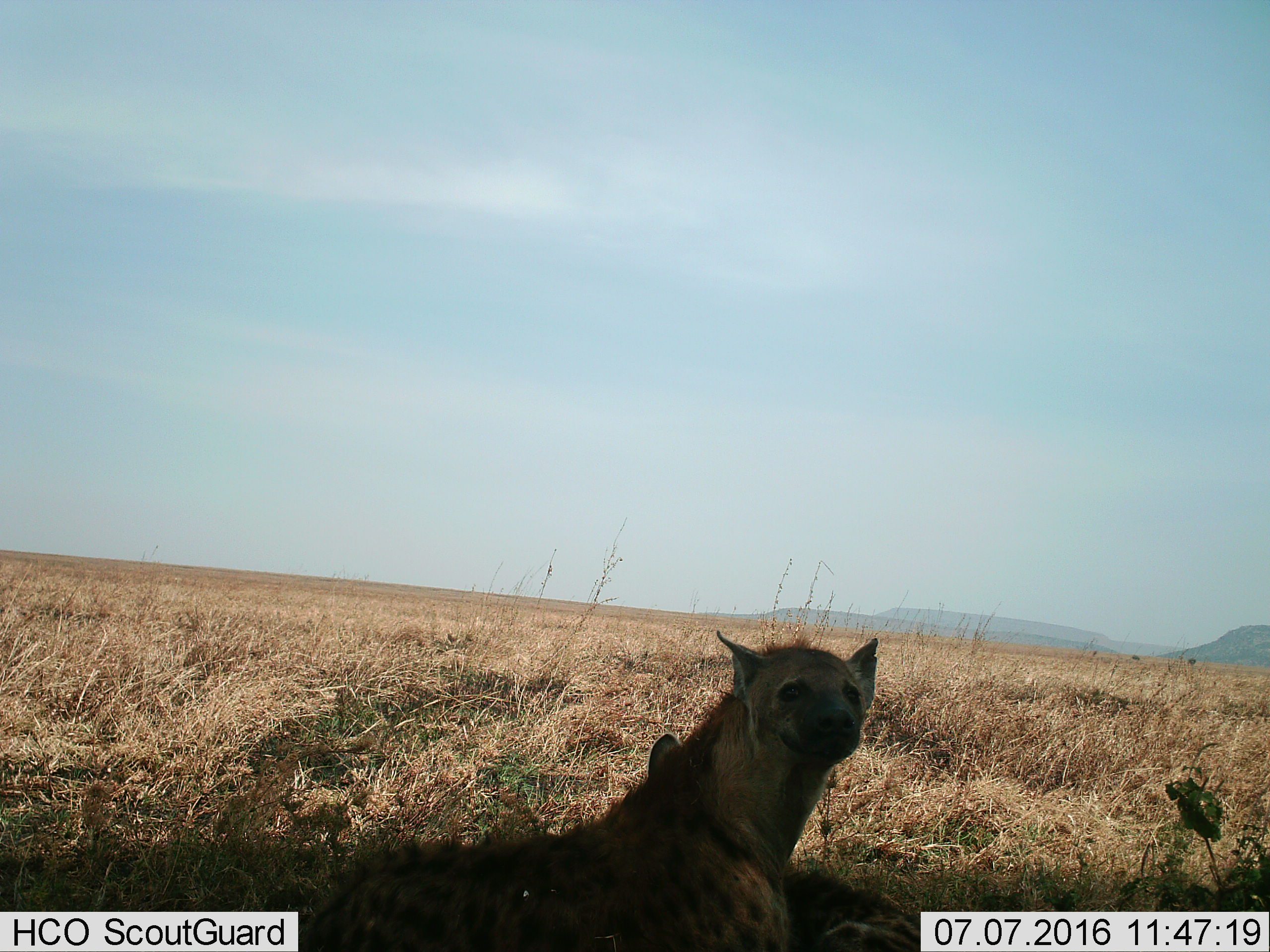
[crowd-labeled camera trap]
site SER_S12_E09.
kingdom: Animalia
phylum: Chordata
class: Mammalia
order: Carnivora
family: Hyaenidae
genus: Crocuta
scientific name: Crocuta crocuta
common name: spotted hyena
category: hyenaspotted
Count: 2.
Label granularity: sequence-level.